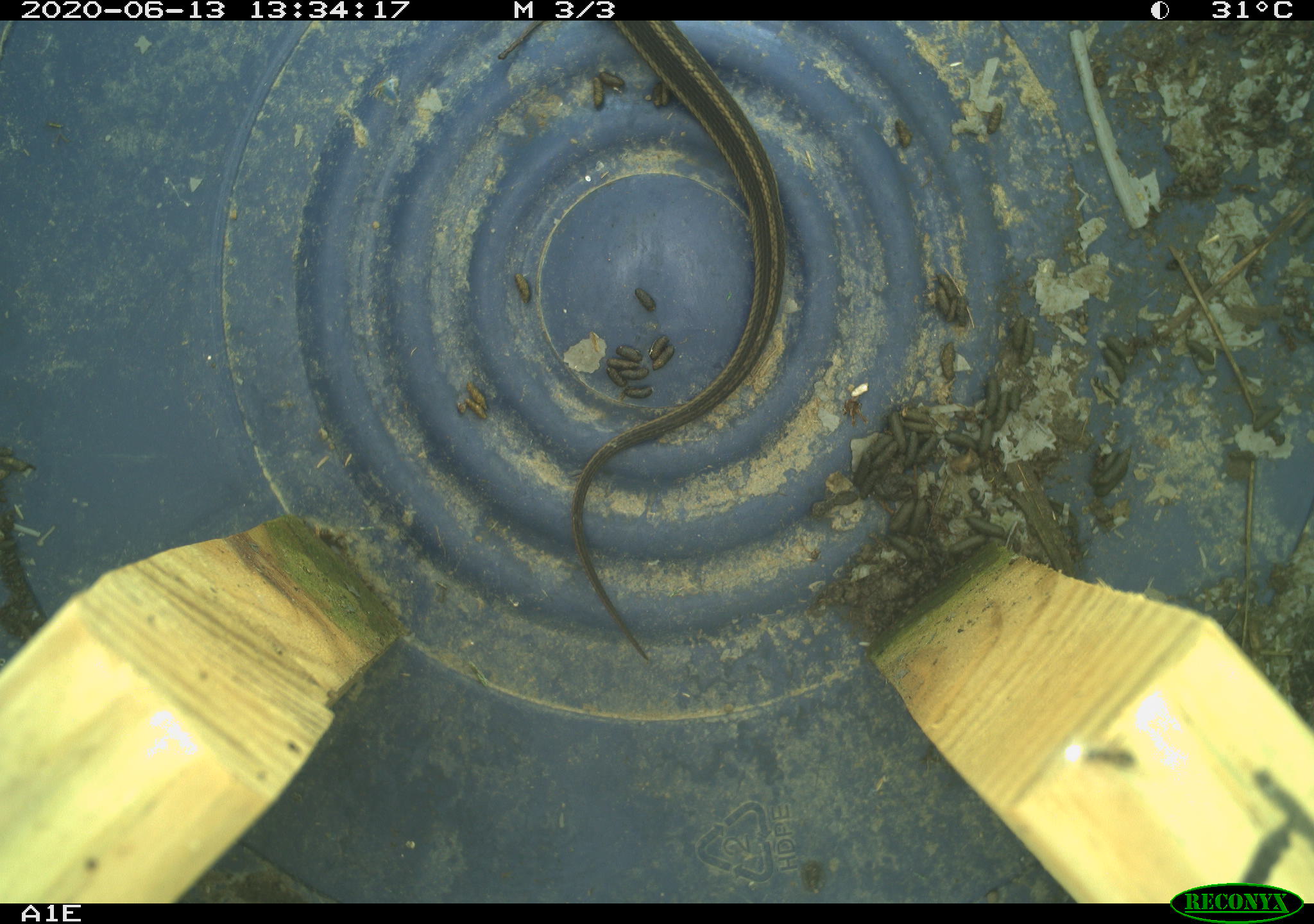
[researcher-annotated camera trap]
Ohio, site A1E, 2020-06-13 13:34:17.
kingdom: Animalia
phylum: Chordata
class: Reptilia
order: Squamata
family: Colubridae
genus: Thamnophis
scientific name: Thamnophis sirtalis sirtalis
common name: eastern gartersnake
Eastern gartersnake (Thamnophis sirtalis sirtalis).